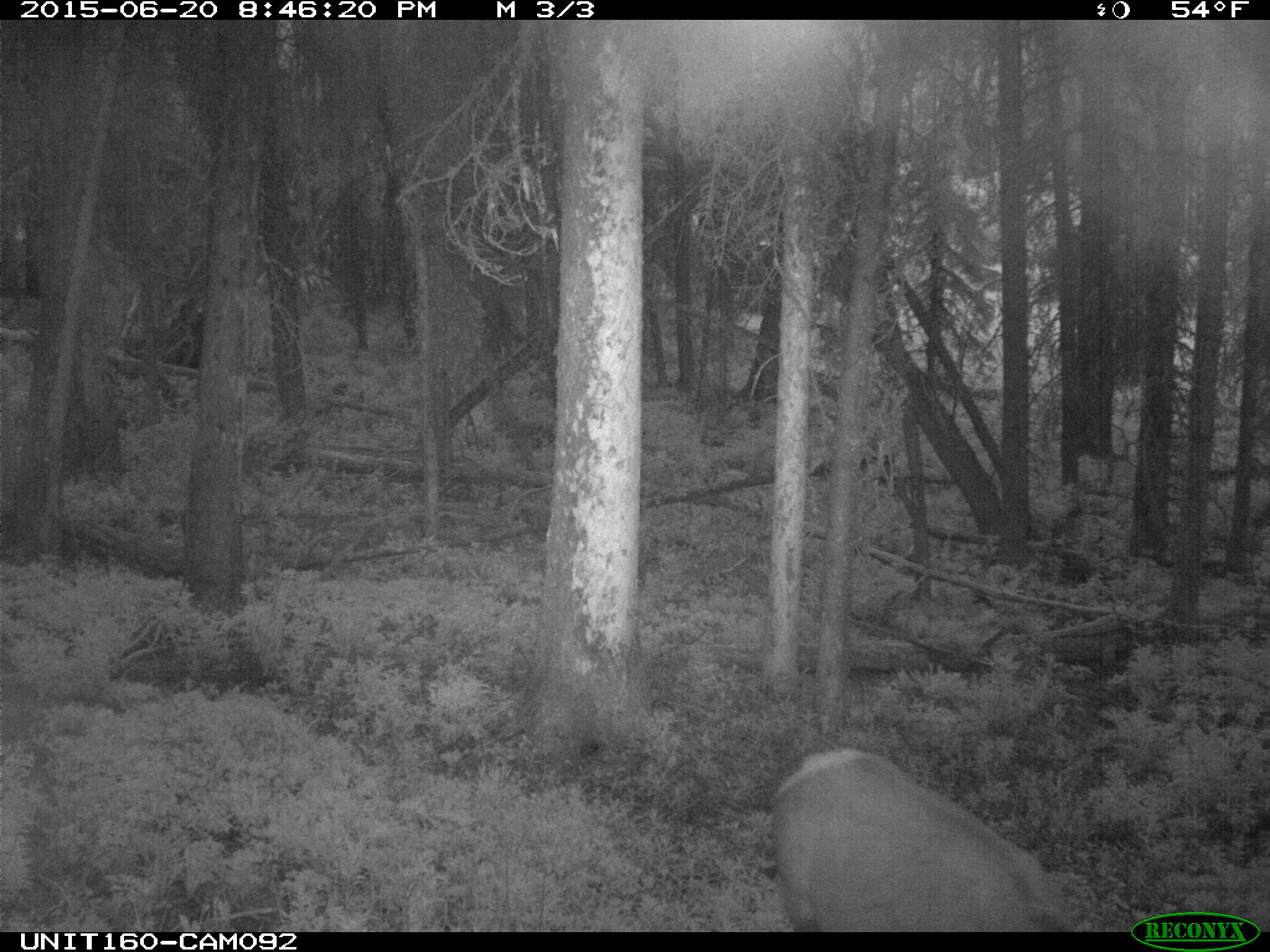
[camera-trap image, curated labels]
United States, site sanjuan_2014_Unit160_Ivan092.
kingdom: Animalia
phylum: Chordata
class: Mammalia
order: Artiodactyla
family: Cervidae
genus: Cervus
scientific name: Cervus elaphus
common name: red deer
Cervus elaphus (red deer).